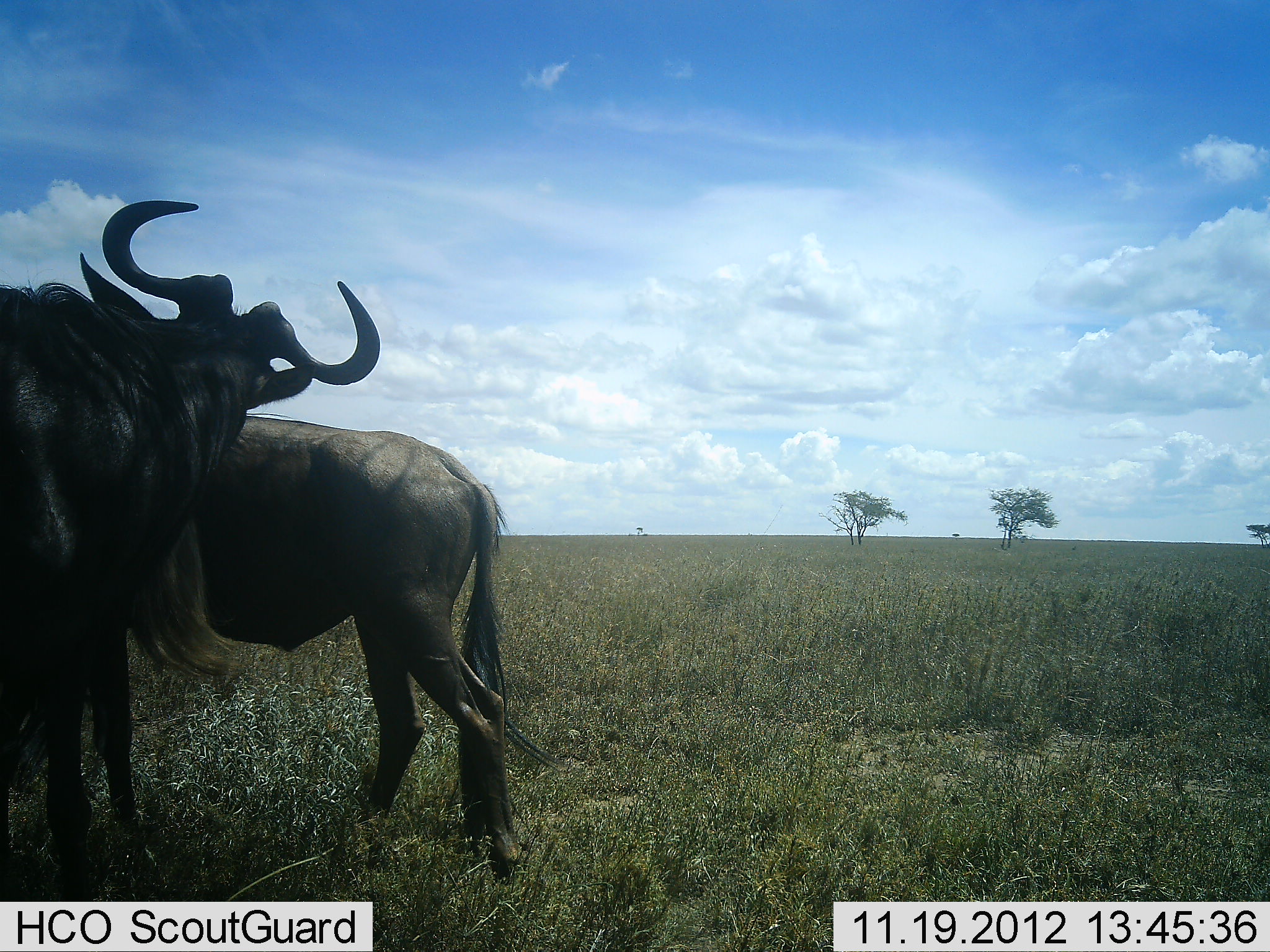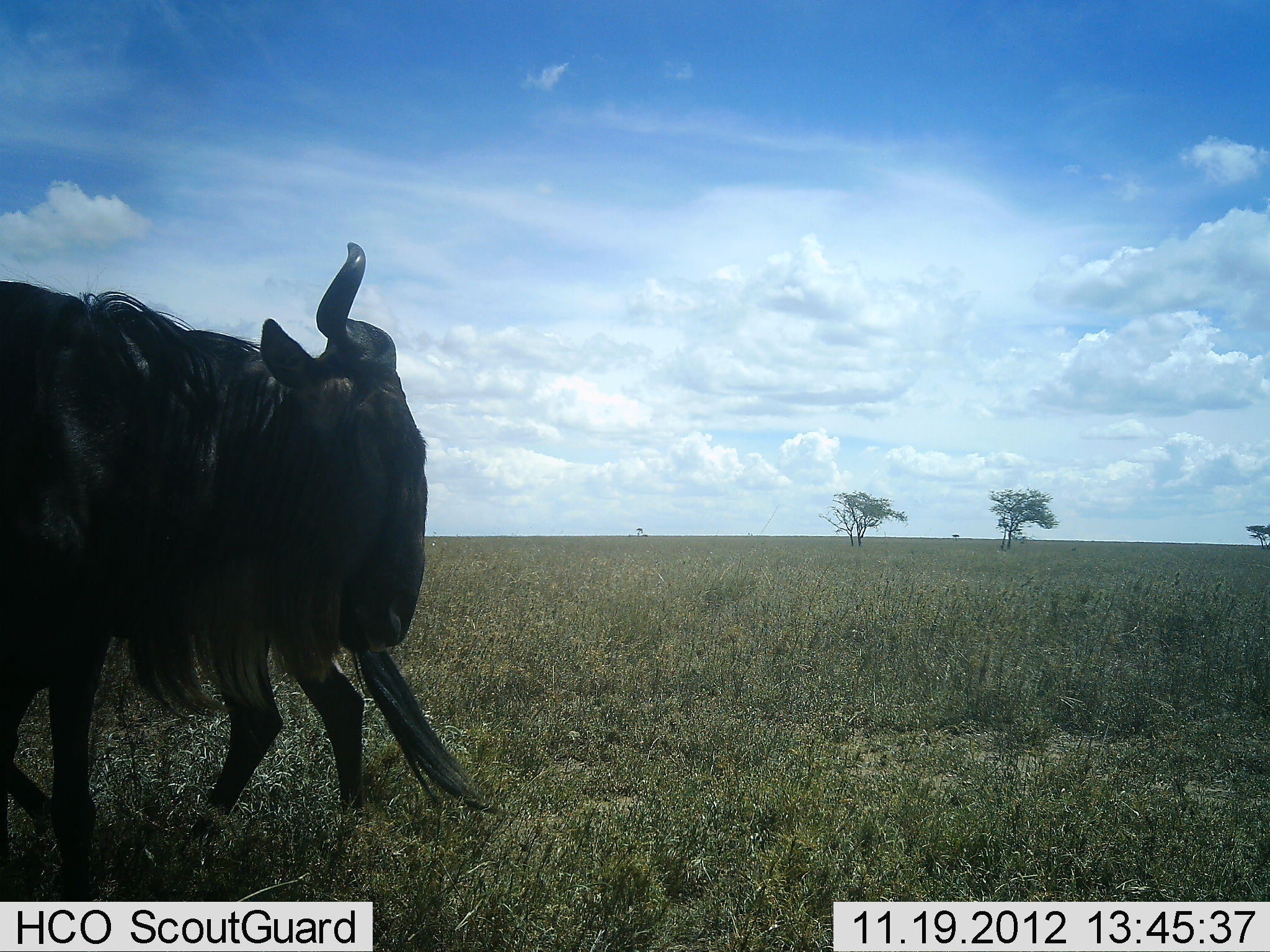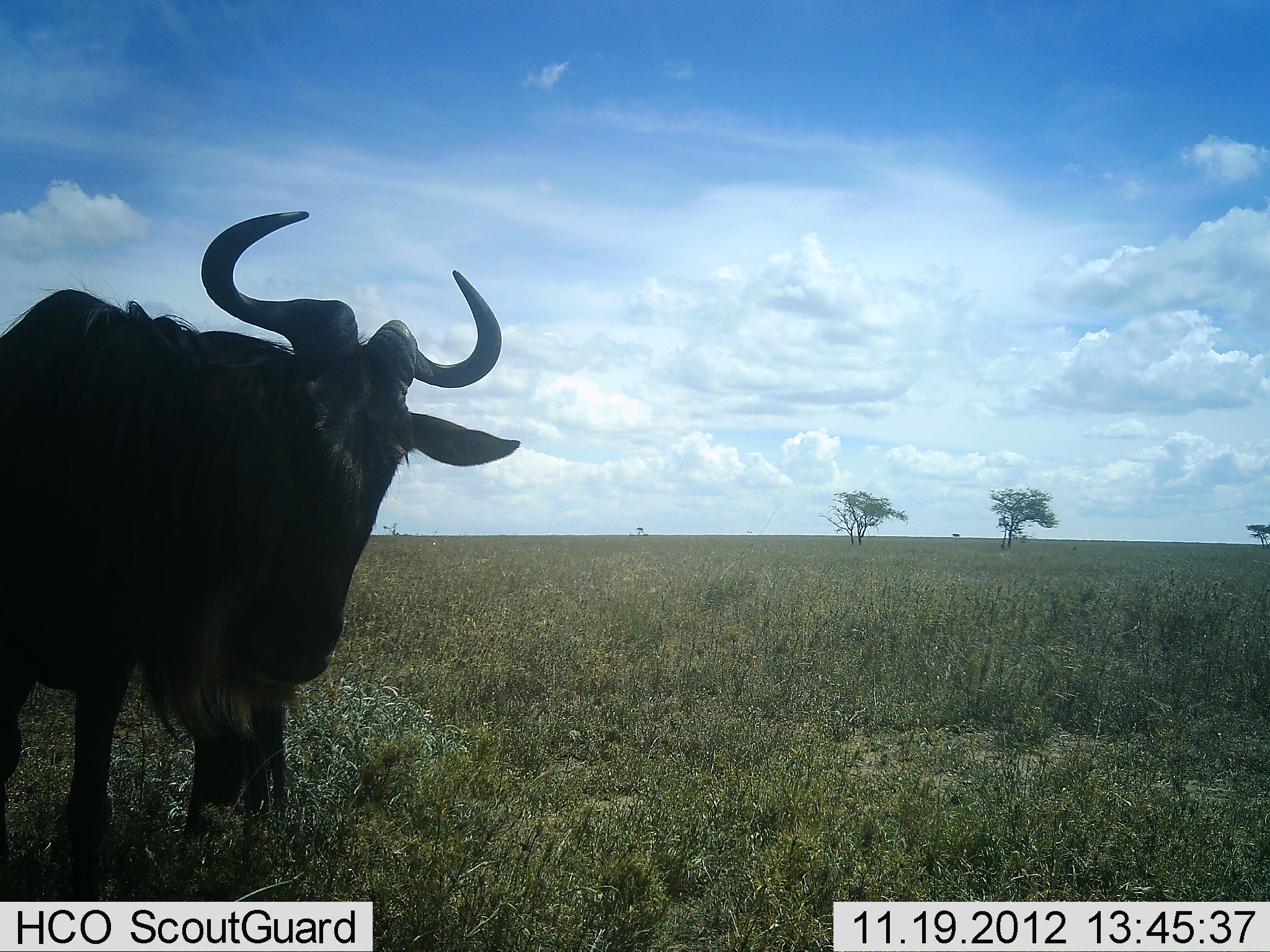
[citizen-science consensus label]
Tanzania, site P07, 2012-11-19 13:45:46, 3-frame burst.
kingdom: Animalia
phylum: Chordata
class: Mammalia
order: Artiodactyla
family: Bovidae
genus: Connochaetes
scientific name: Connochaetes taurinus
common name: blue wildebeest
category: wildebeest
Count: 2.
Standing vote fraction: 70%.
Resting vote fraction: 0%.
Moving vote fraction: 30%.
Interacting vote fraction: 20%.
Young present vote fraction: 0%.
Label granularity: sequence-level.